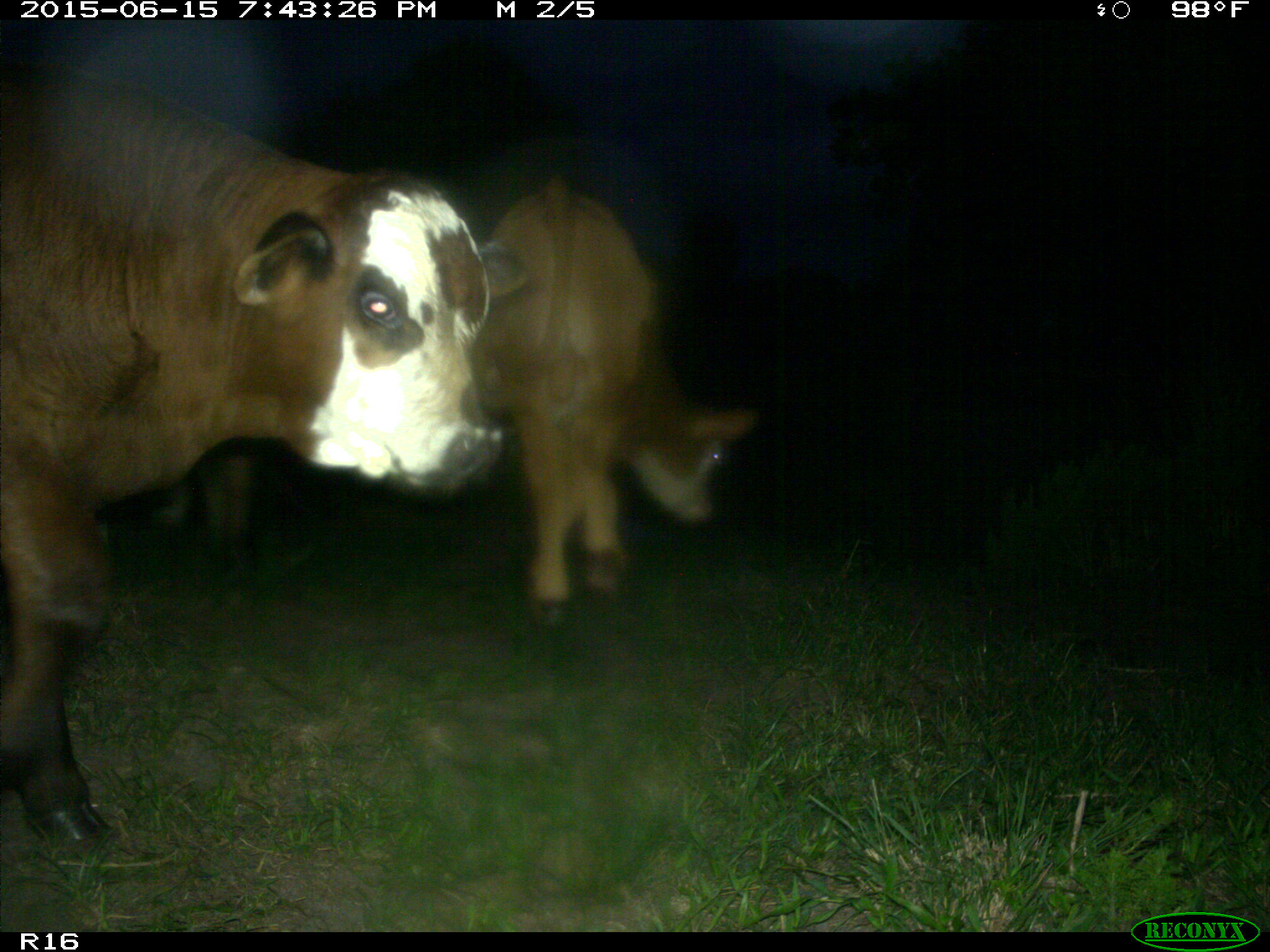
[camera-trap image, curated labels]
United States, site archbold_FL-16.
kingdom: Animalia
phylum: Chordata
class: Mammalia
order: Artiodactyla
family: Bovidae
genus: Bos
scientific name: Bos taurus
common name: domestic cow